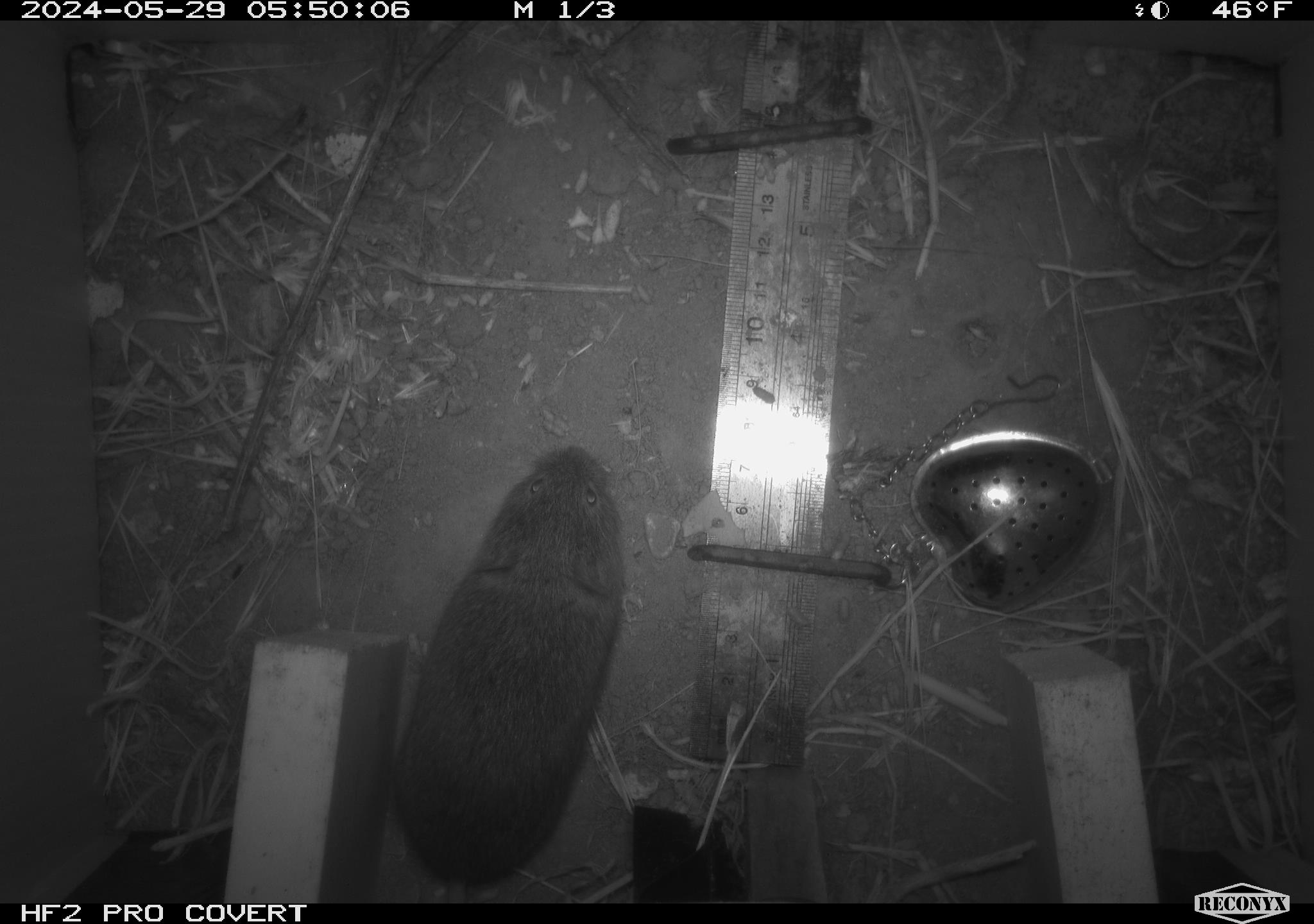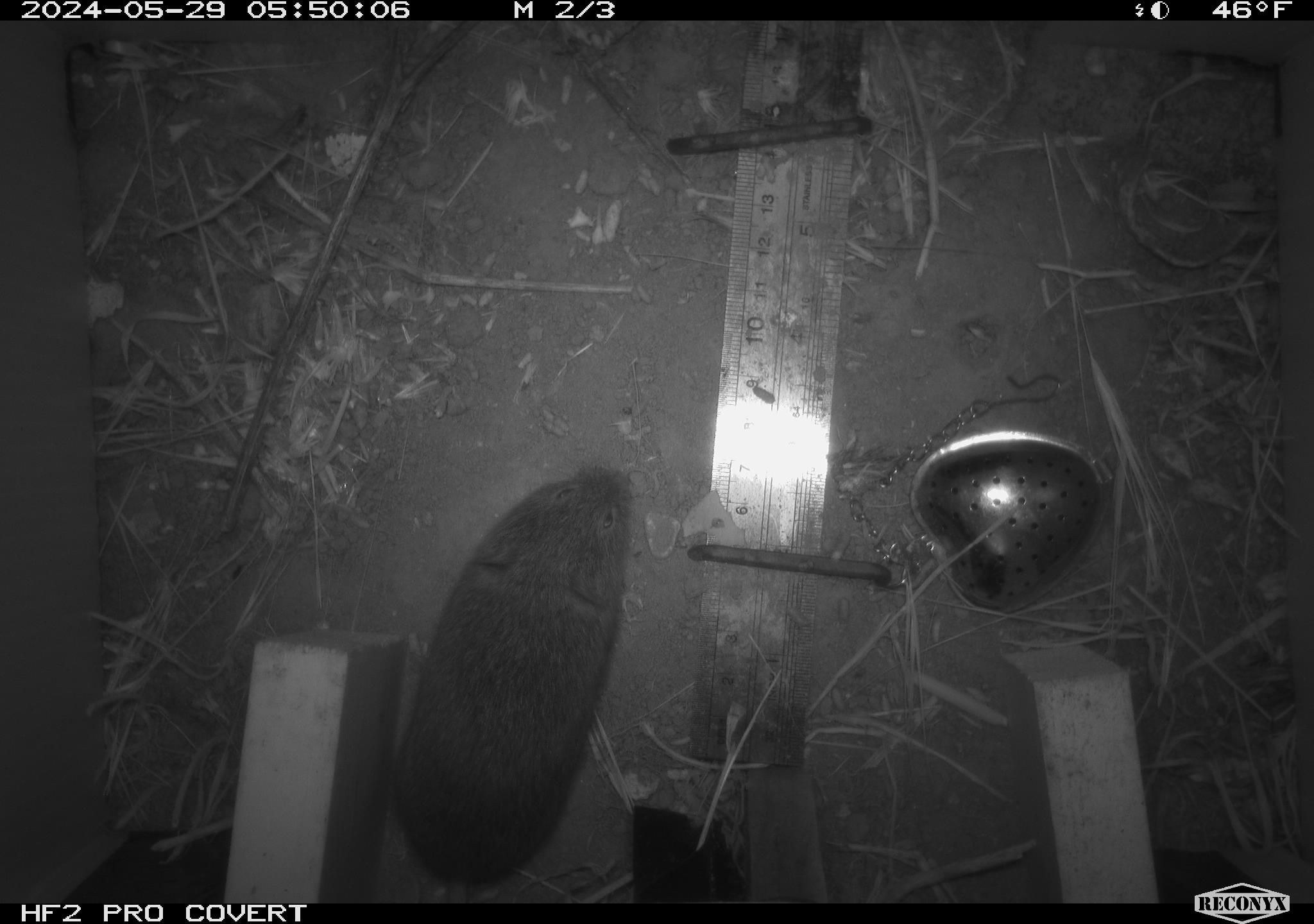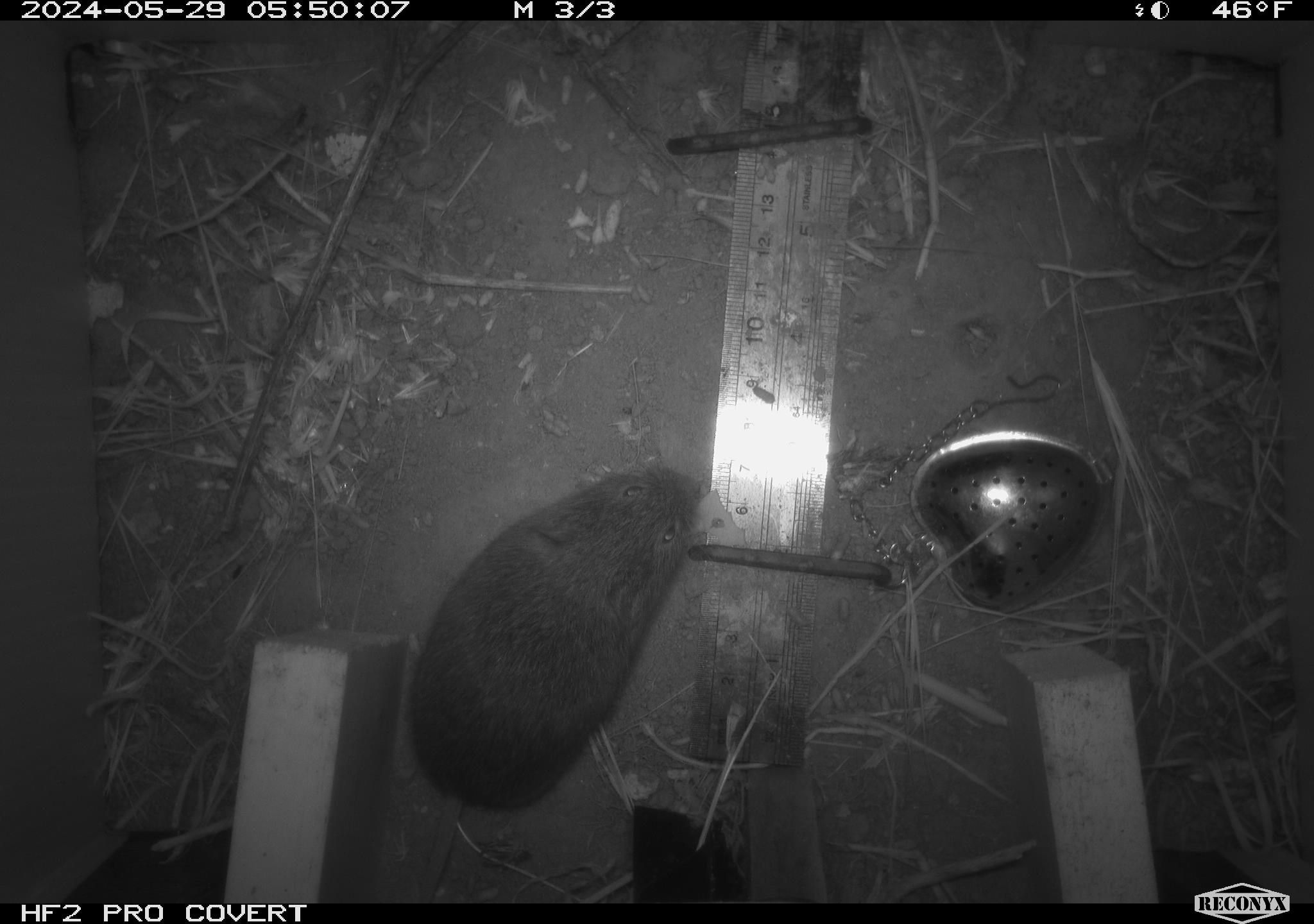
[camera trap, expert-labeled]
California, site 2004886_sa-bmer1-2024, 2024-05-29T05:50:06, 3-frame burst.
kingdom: Animalia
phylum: Chordata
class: Mammalia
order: Rodentia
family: Cricetidae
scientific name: Arvicolinae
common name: voles, lemmings, and muskrats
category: arvicolinae subfamily